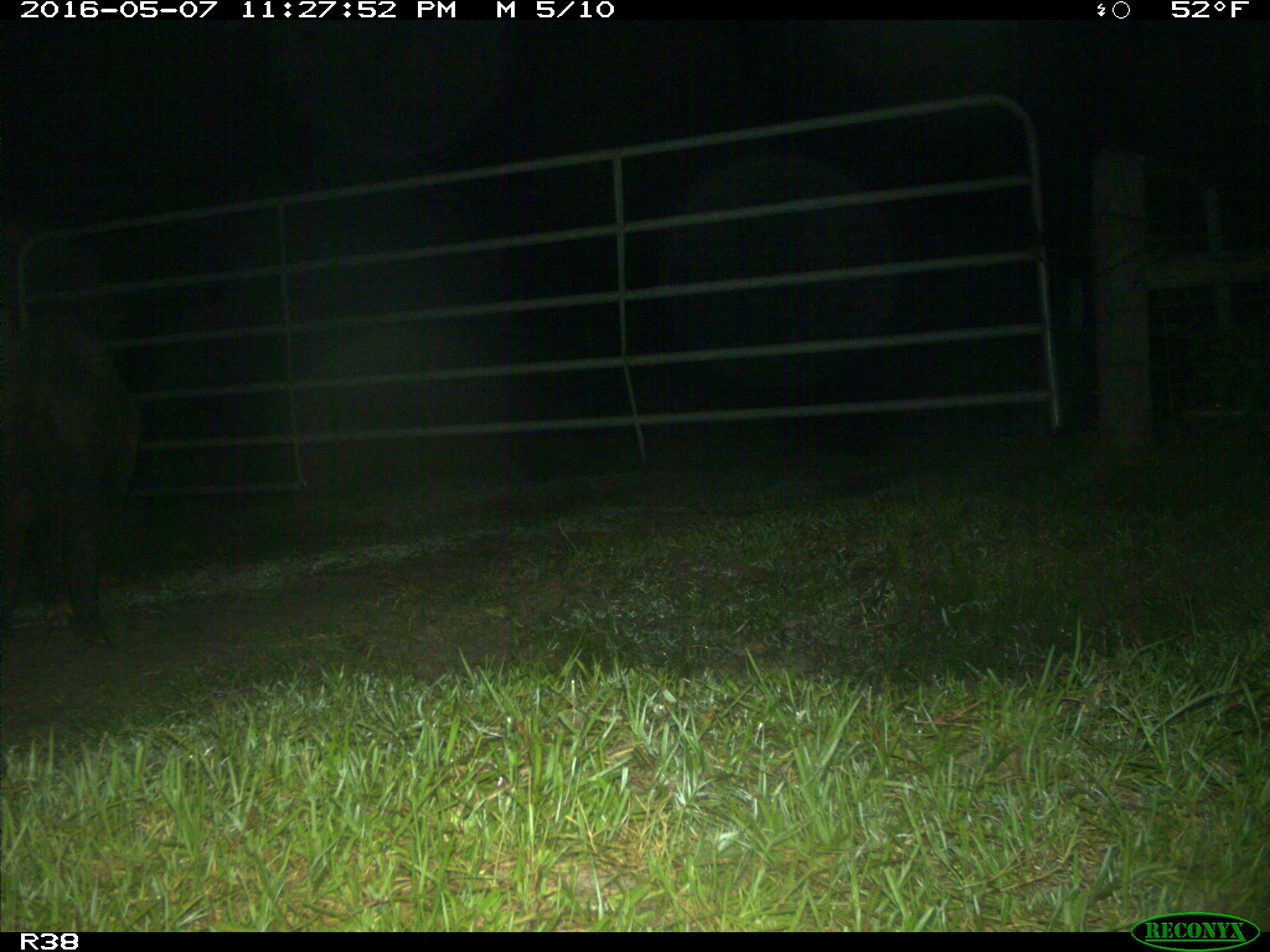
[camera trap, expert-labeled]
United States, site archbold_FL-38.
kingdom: Animalia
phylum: Chordata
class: Mammalia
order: Artiodactyla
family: Suidae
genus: Sus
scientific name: Sus scrofa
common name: wild boar